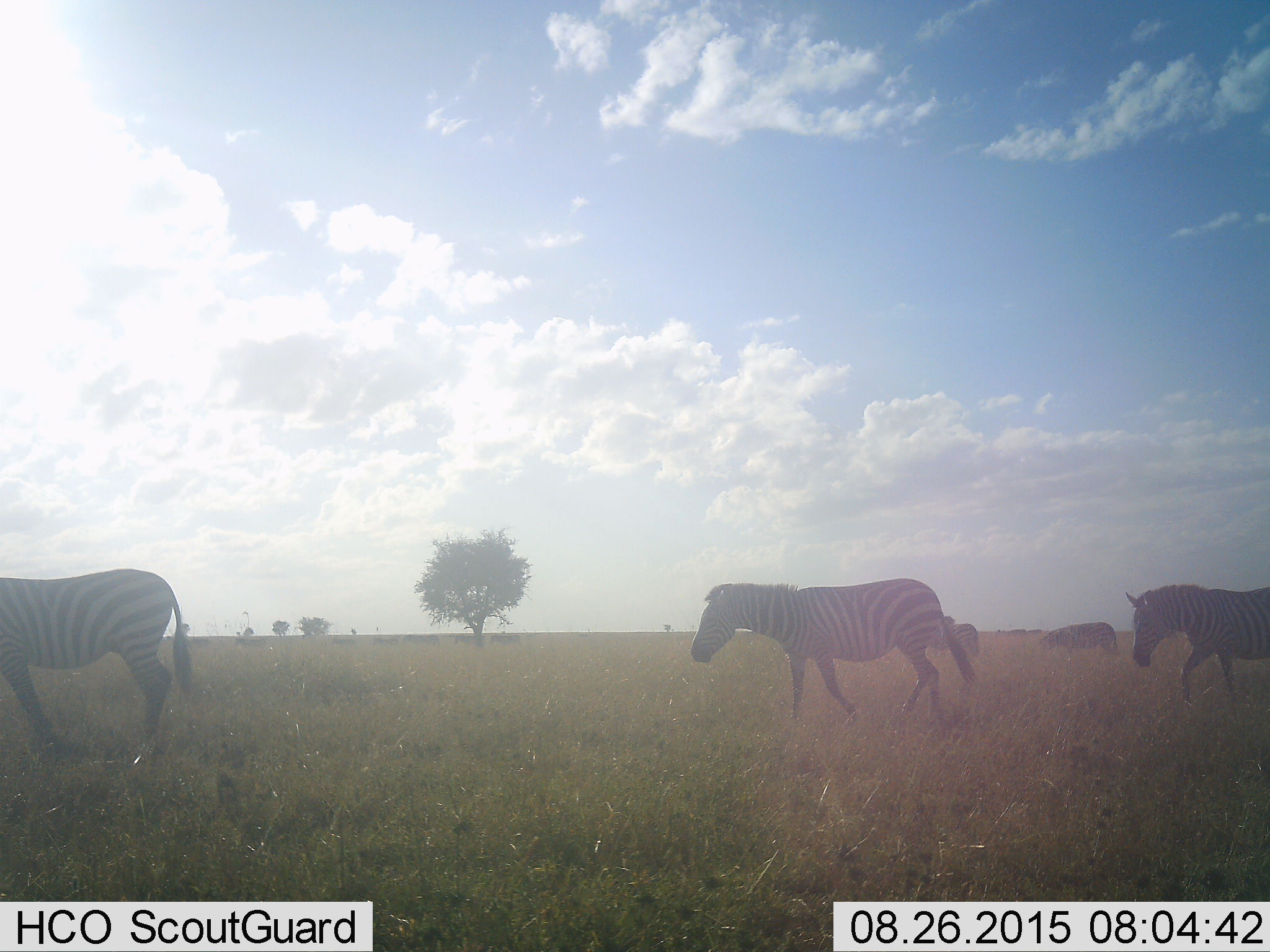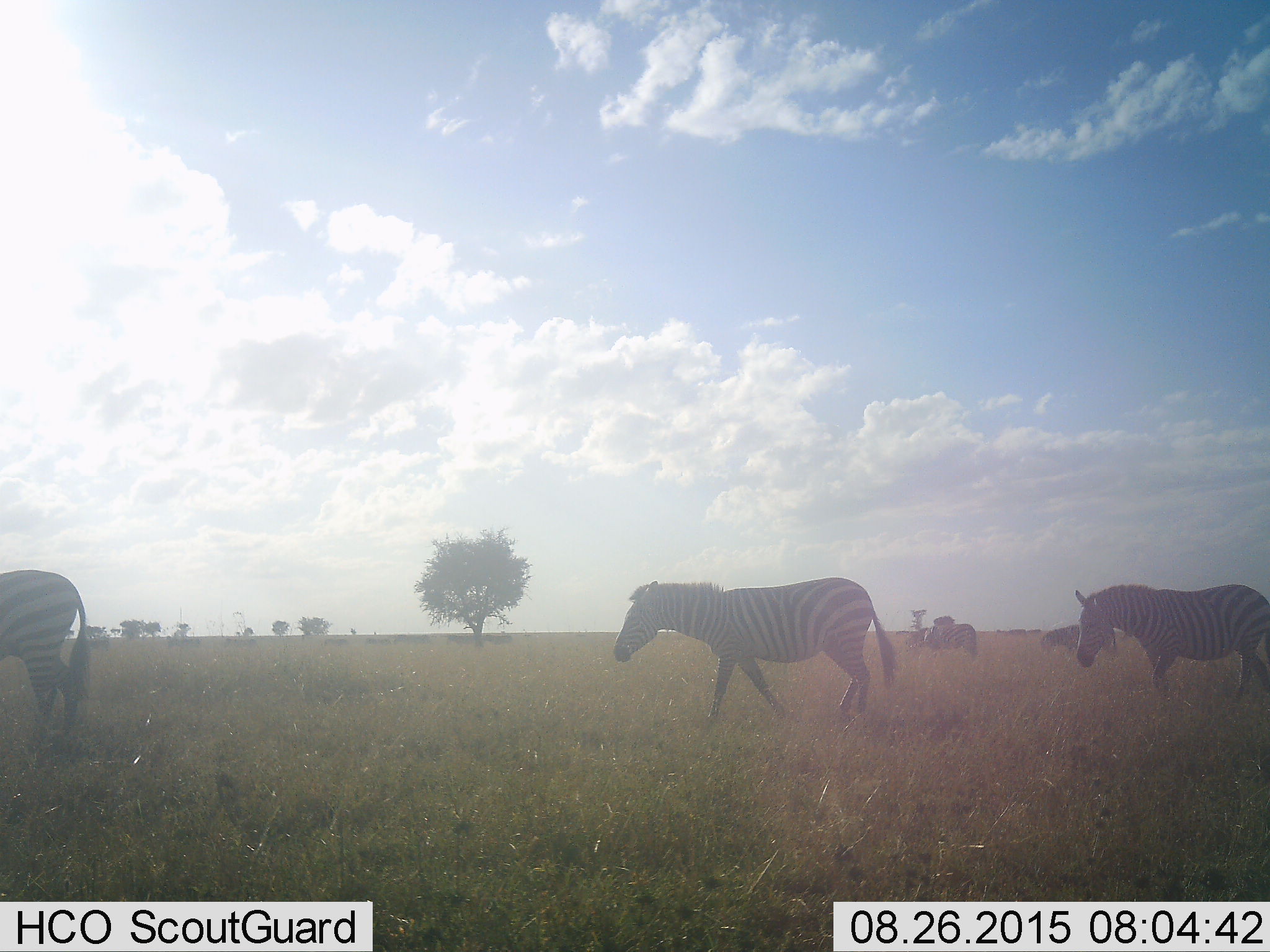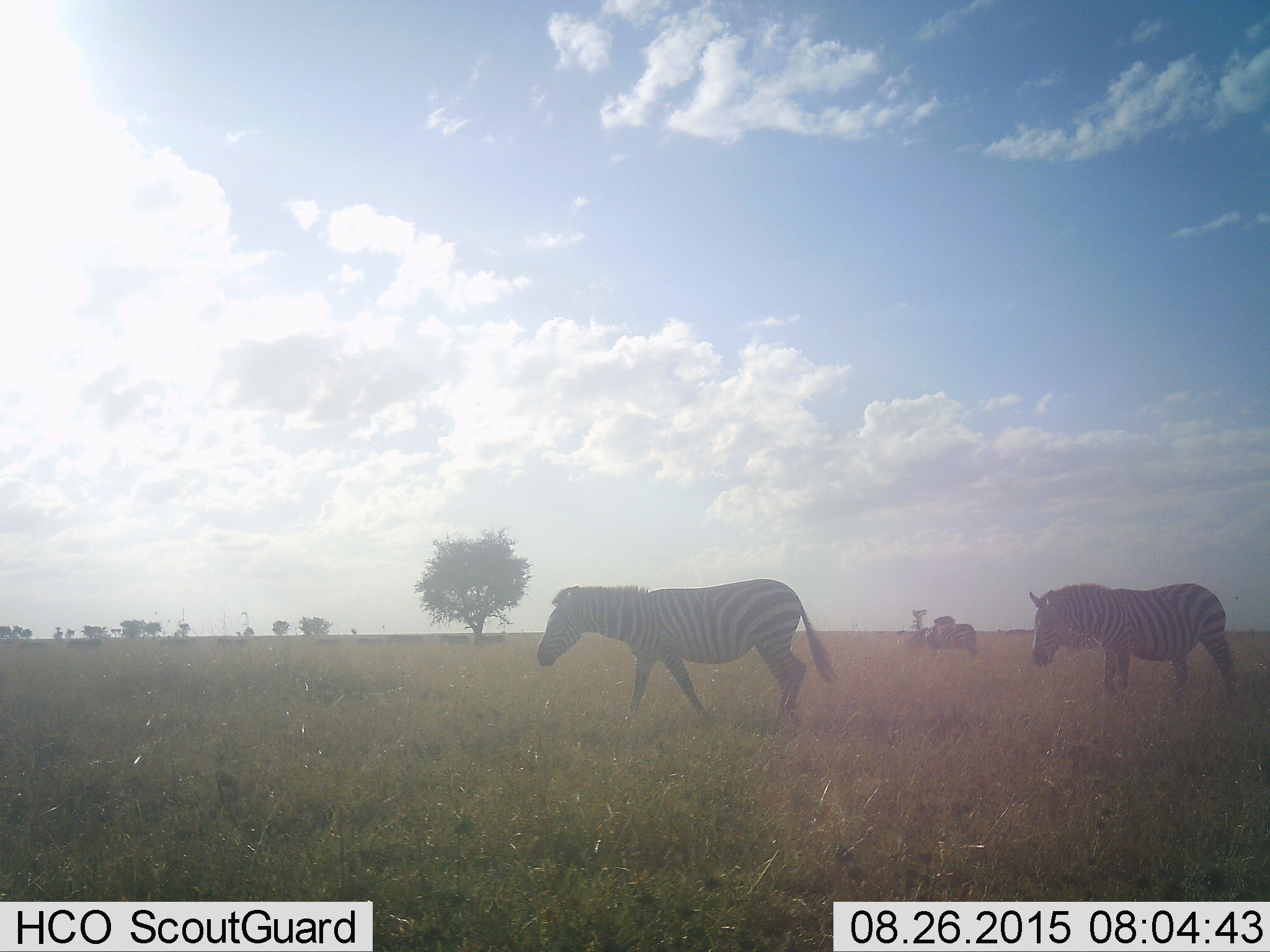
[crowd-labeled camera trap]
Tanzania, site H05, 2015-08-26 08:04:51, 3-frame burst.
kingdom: Animalia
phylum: Chordata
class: Mammalia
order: Perissodactyla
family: Equidae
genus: Equus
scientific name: Equus quagga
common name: plains zebra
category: zebra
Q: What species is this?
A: Zebra (plains zebra) (Equus quagga).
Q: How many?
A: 5.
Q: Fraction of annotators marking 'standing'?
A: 20%.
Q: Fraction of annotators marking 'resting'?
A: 0%.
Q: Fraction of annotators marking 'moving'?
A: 100%.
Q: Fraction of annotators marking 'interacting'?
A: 0%.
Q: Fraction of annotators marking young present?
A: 0%.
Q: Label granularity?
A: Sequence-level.